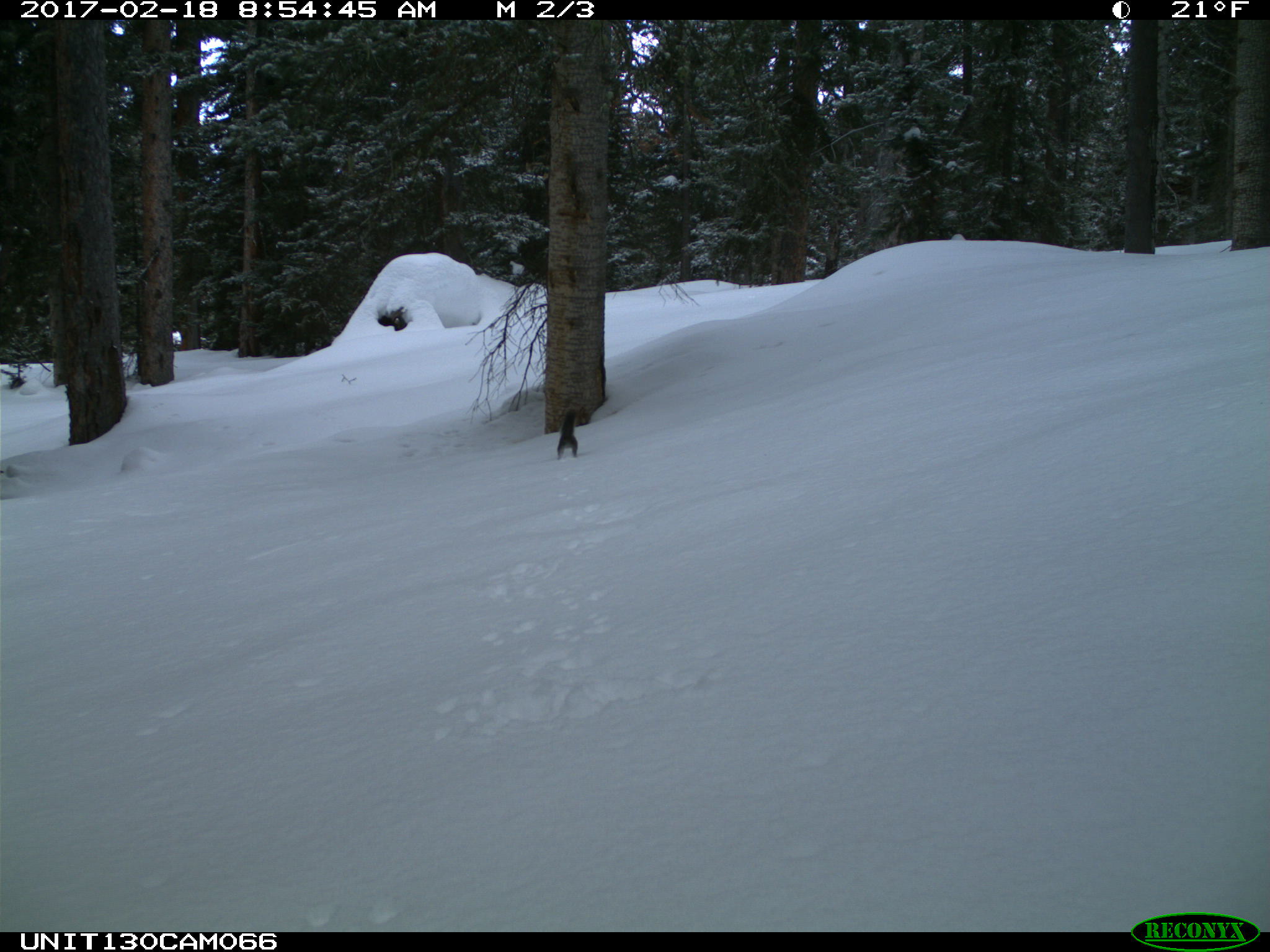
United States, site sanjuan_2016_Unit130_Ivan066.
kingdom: Animalia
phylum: Chordata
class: Mammalia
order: Rodentia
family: Sciuridae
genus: Tamiasciurus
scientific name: Tamiasciurus hudsonicus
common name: american red squirrel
Tamiasciurus hudsonicus (american red squirrel).